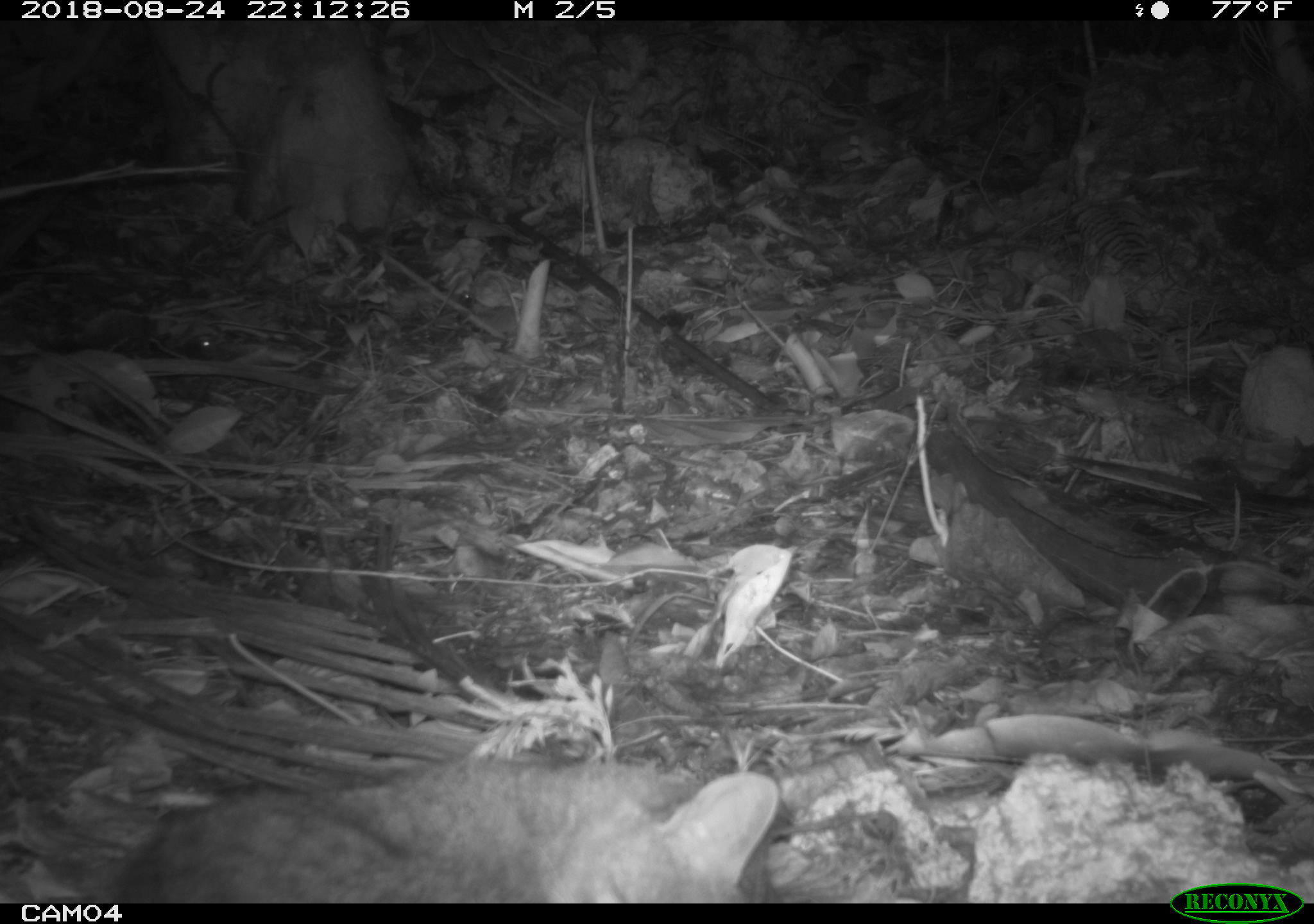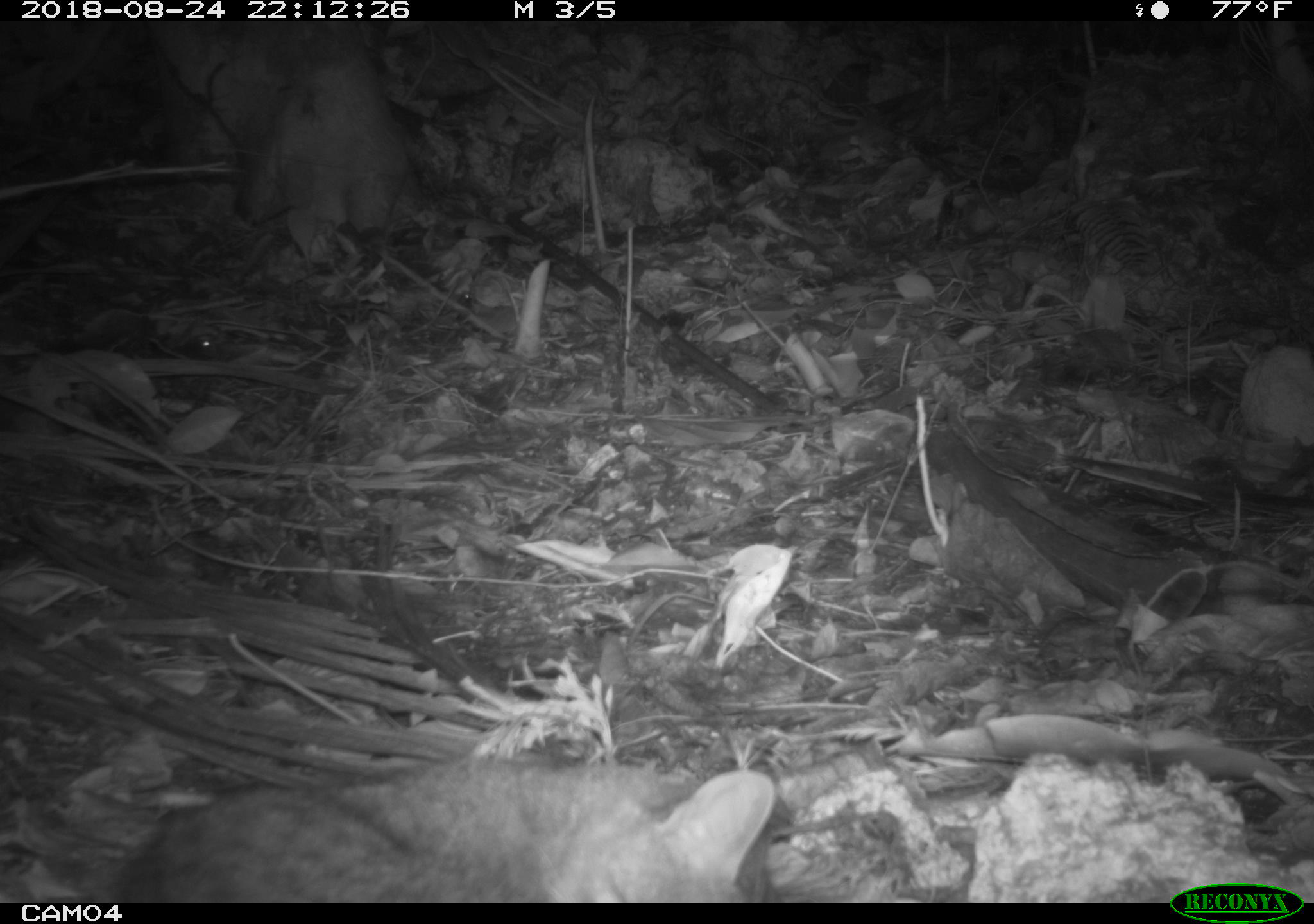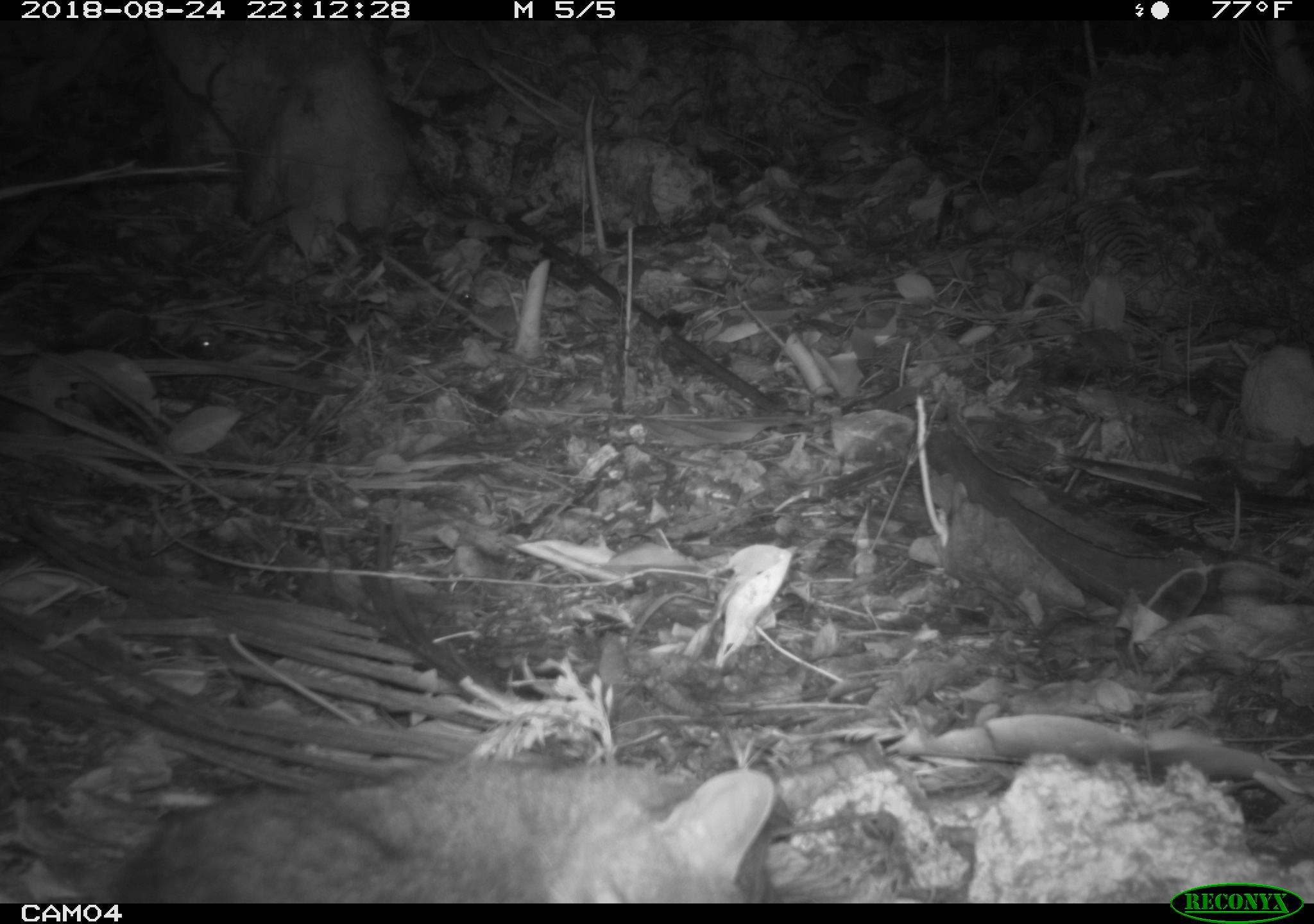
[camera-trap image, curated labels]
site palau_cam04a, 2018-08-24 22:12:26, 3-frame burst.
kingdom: Animalia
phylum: Chordata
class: Mammalia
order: Carnivora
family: Felidae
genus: Felis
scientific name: Felis catus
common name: cat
Cat (Felis catus).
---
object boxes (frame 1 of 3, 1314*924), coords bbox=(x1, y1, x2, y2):
cat: bbox=(111, 745, 793, 901)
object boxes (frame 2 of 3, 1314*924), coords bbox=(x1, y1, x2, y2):
cat: bbox=(99, 738, 784, 902)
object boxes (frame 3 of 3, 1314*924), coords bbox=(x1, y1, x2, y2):
cat: bbox=(105, 742, 789, 902)